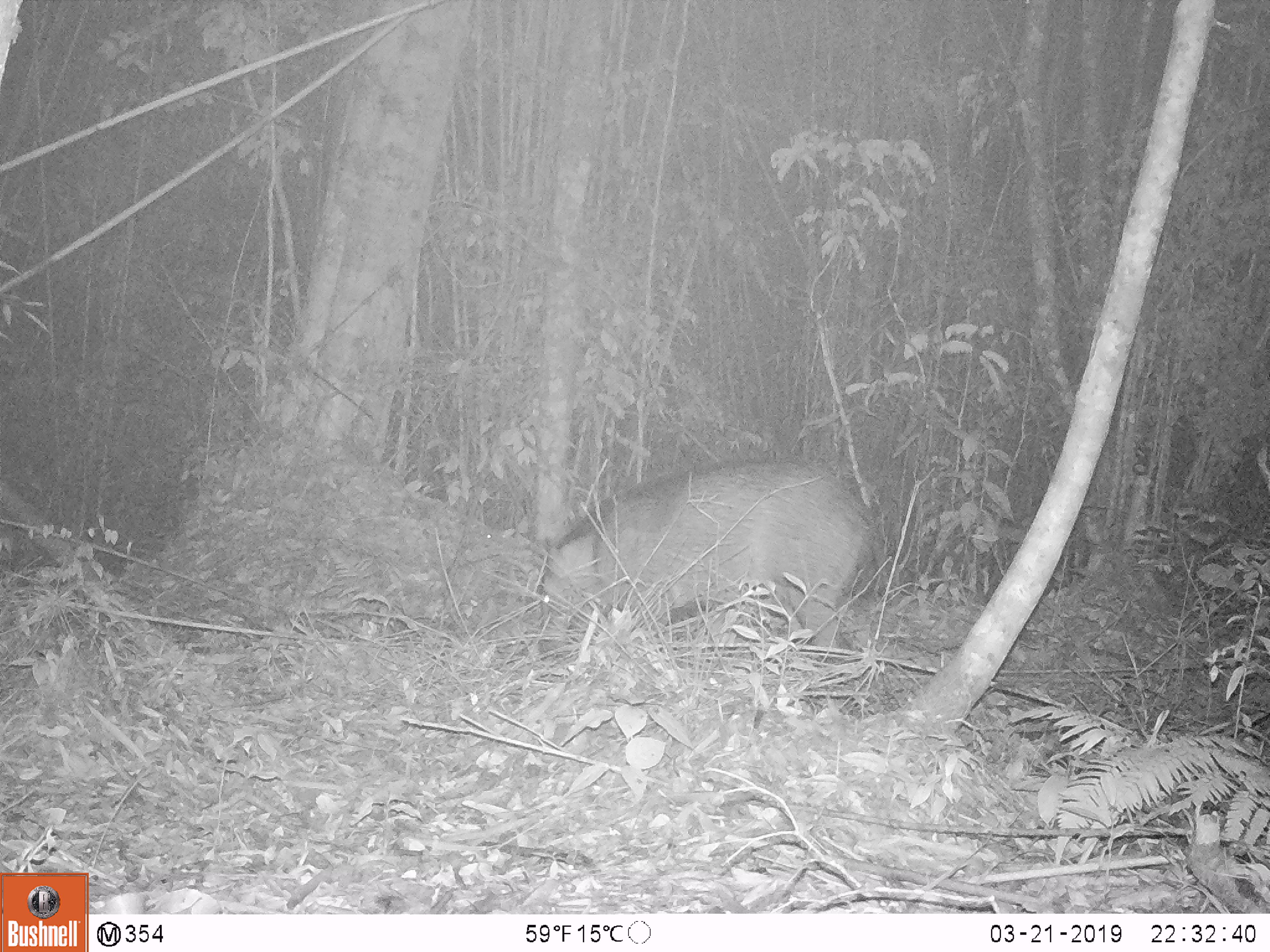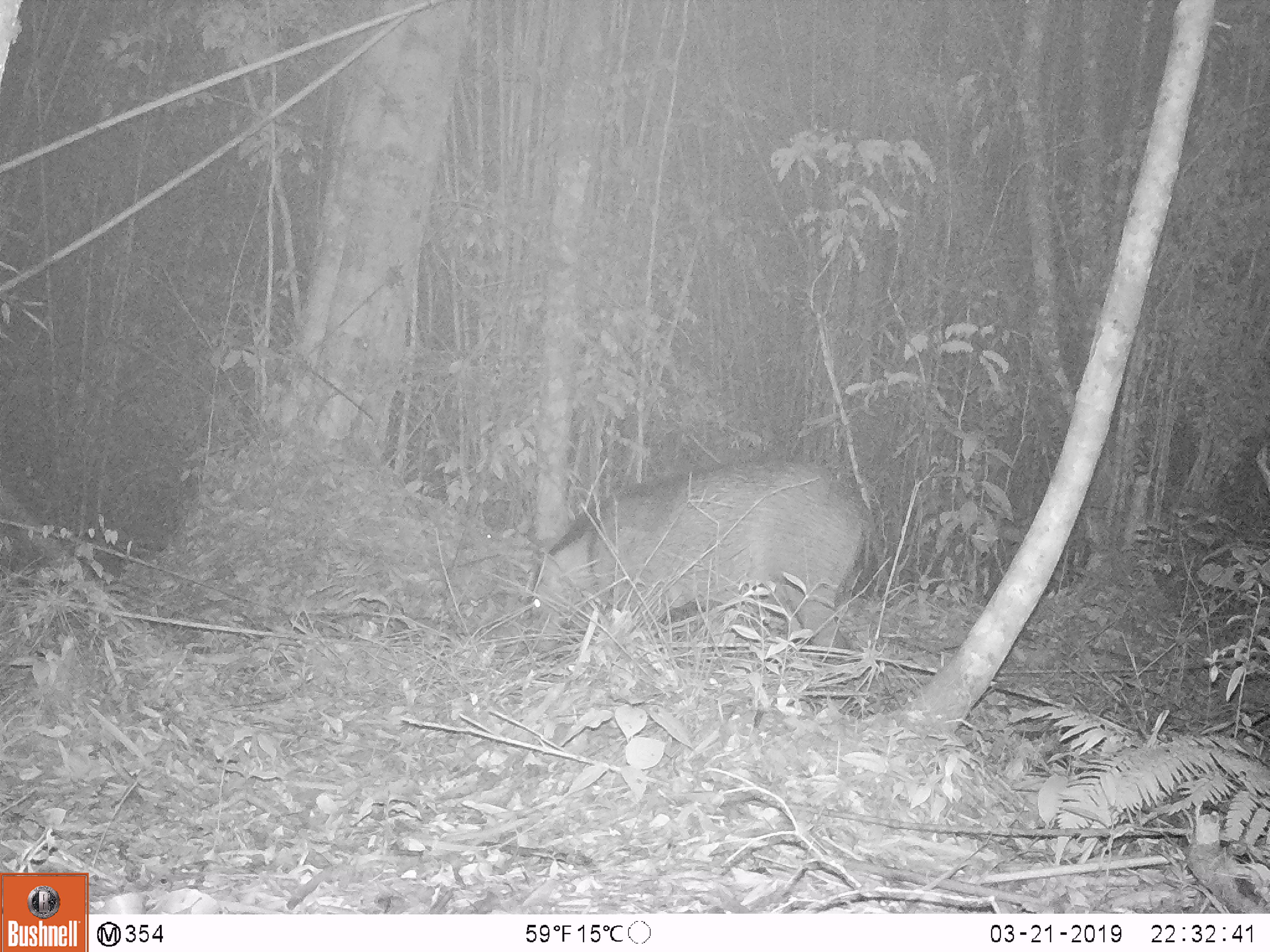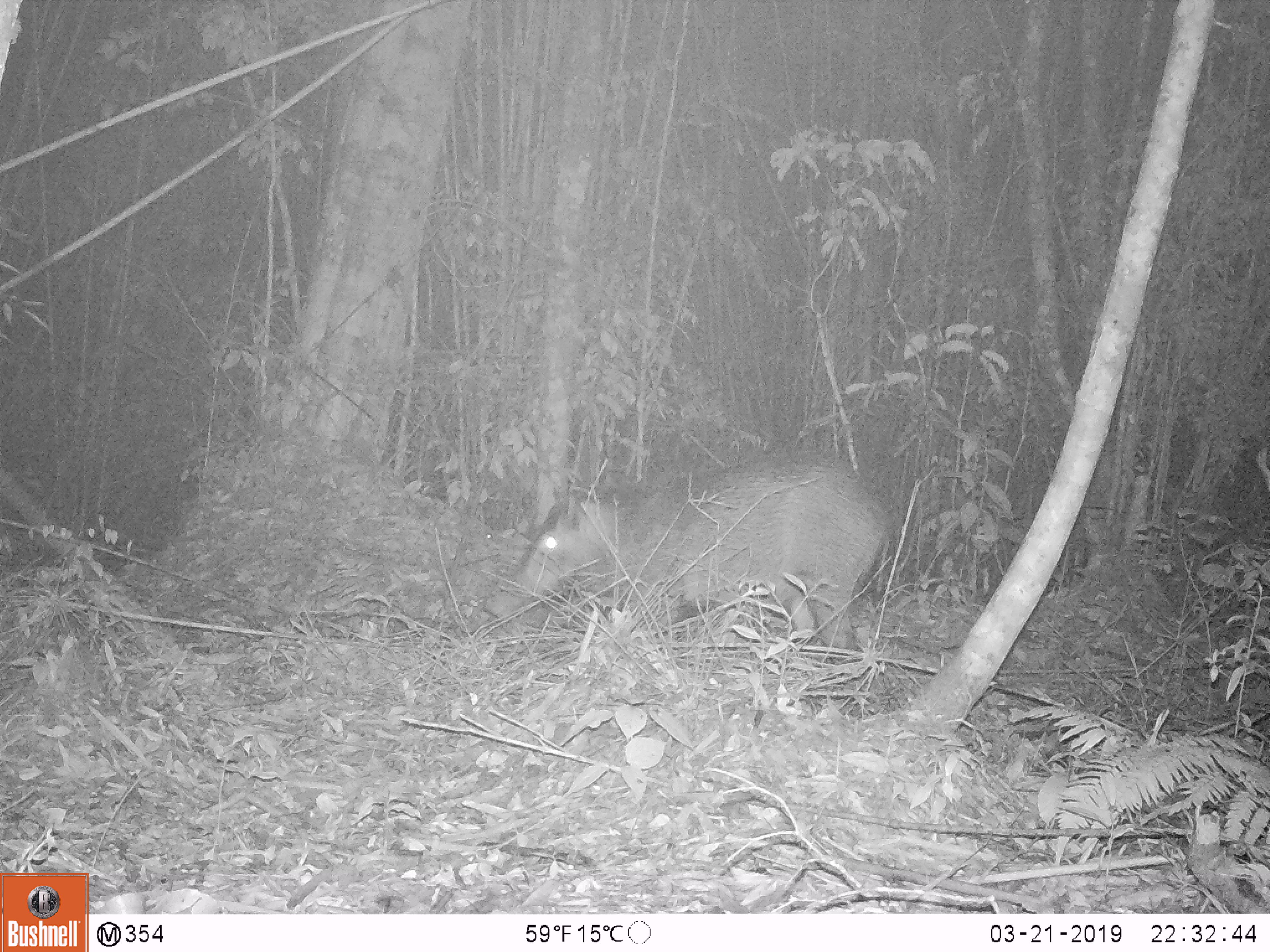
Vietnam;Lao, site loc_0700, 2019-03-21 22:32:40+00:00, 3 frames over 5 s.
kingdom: Animalia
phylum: Chordata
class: Mammalia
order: Artiodactyla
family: Suidae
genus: Sus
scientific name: Sus scrofa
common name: eurasian wild pig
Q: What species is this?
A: Eurasian wild pig (Sus scrofa).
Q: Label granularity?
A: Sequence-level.